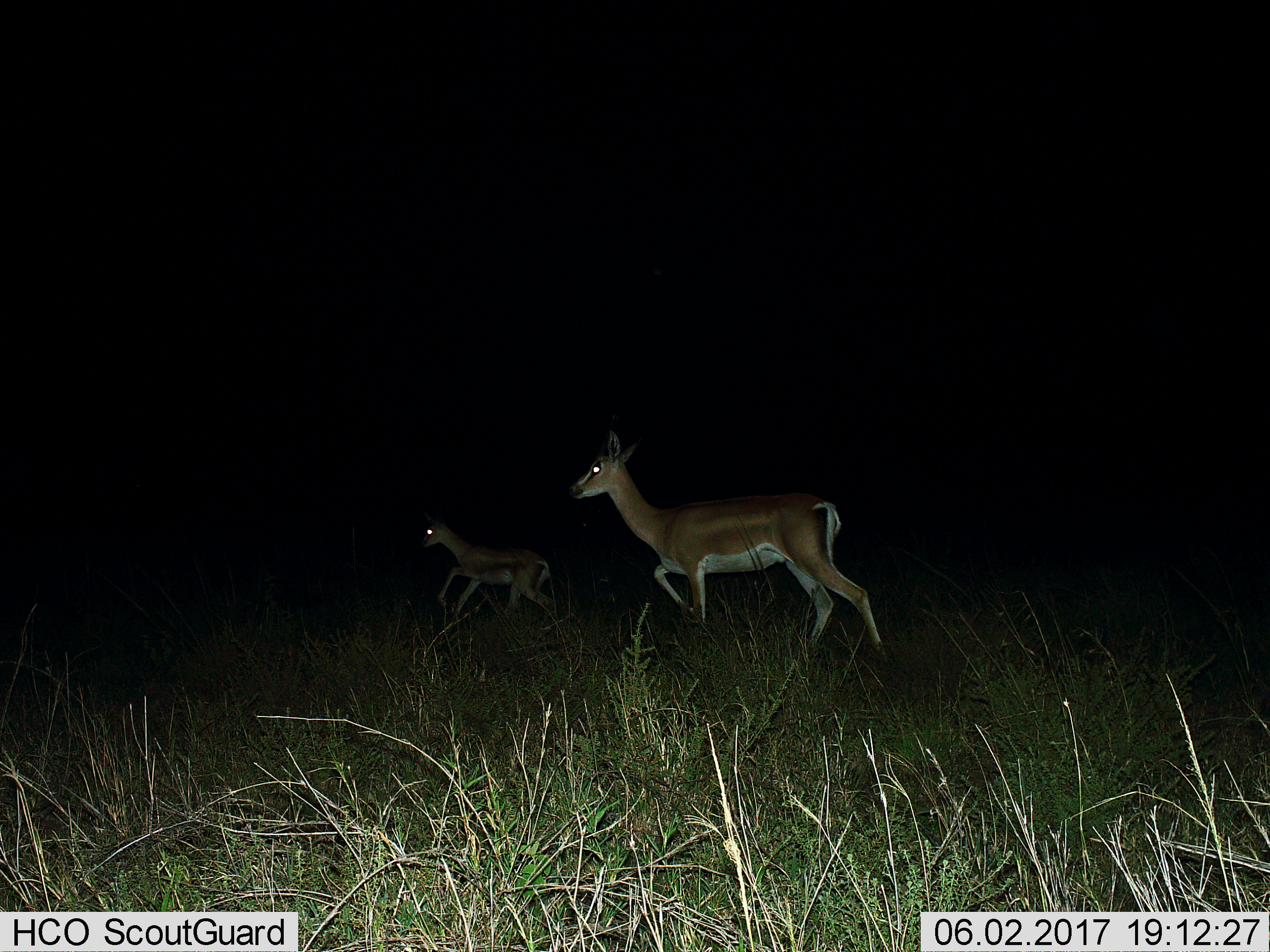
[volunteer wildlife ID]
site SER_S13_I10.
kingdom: Animalia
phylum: Chordata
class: Mammalia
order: Artiodactyla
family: Bovidae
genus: Nanger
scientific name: Nanger granti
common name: grant's gazelle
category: gazellegrants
Gazellegrants (grant's gazelle) (Nanger granti), count 2. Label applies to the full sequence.